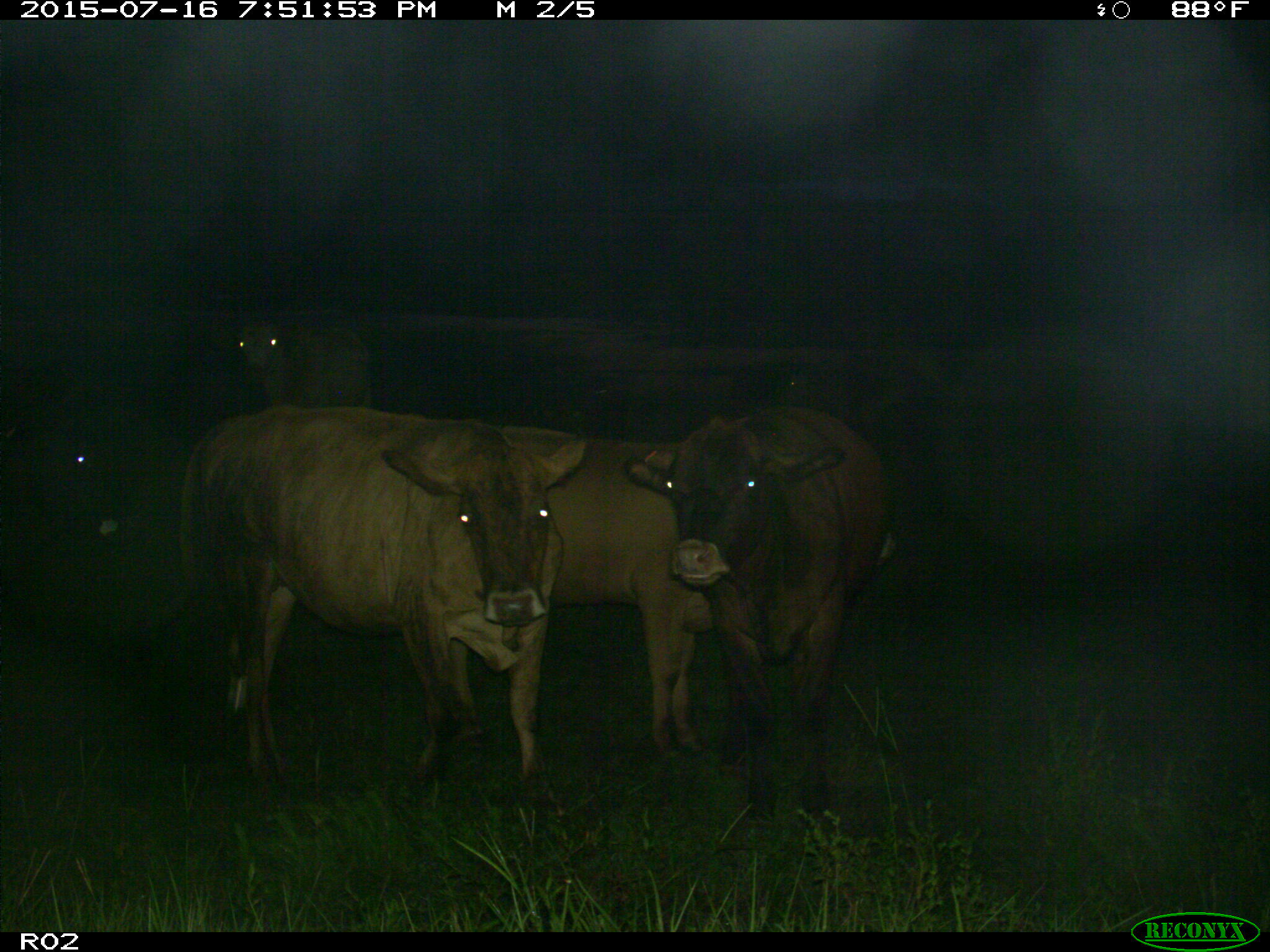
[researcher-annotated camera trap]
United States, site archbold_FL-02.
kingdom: Animalia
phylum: Chordata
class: Mammalia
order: Artiodactyla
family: Bovidae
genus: Bos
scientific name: Bos taurus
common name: domestic cow